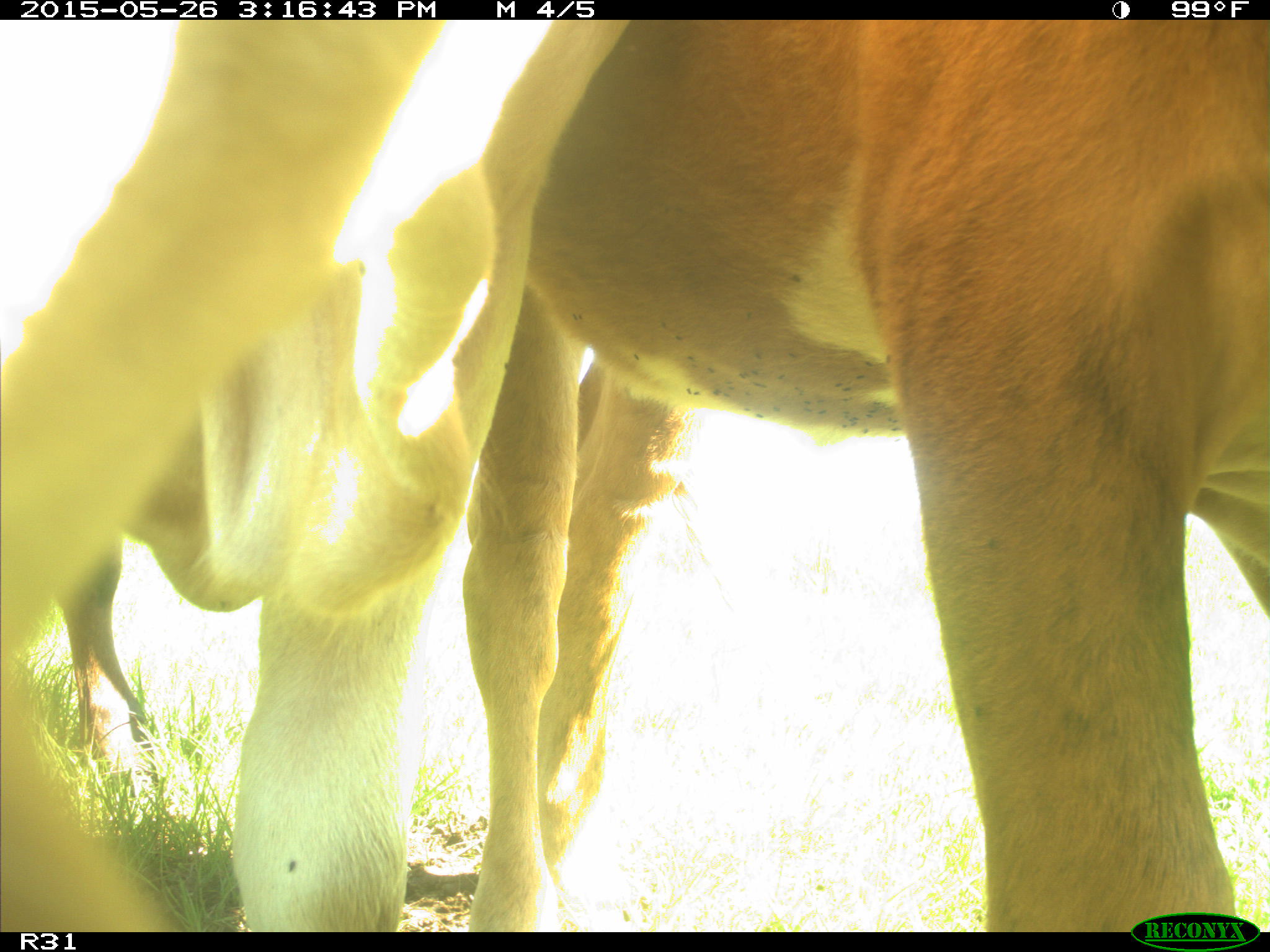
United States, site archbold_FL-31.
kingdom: Animalia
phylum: Chordata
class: Mammalia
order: Artiodactyla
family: Bovidae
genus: Bos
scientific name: Bos taurus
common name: domestic cow